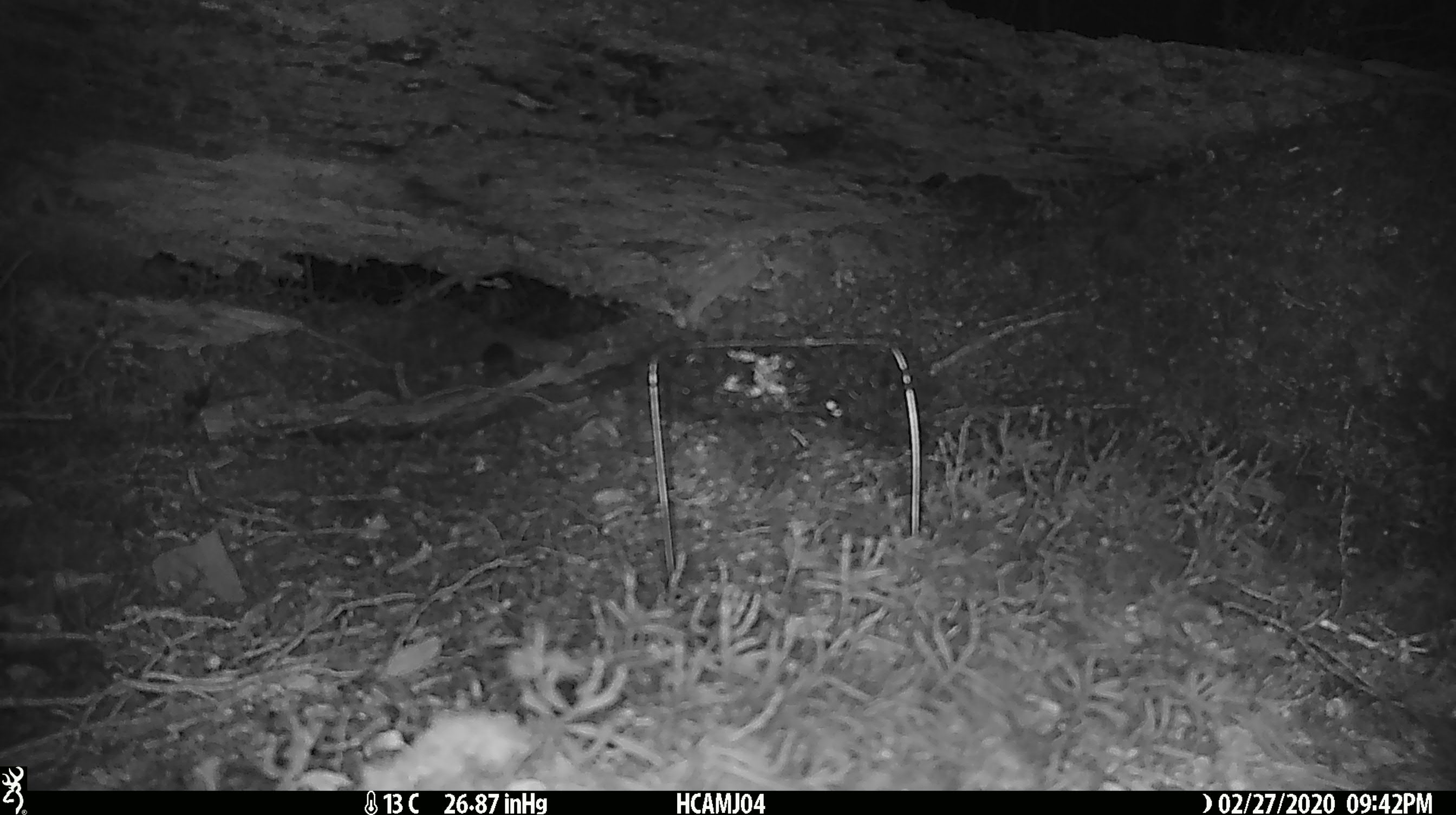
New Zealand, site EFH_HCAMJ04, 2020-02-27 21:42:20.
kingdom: Animalia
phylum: Chordata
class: Mammalia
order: Rodentia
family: Muridae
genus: Mus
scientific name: Mus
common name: mouse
Mouse (Mus).